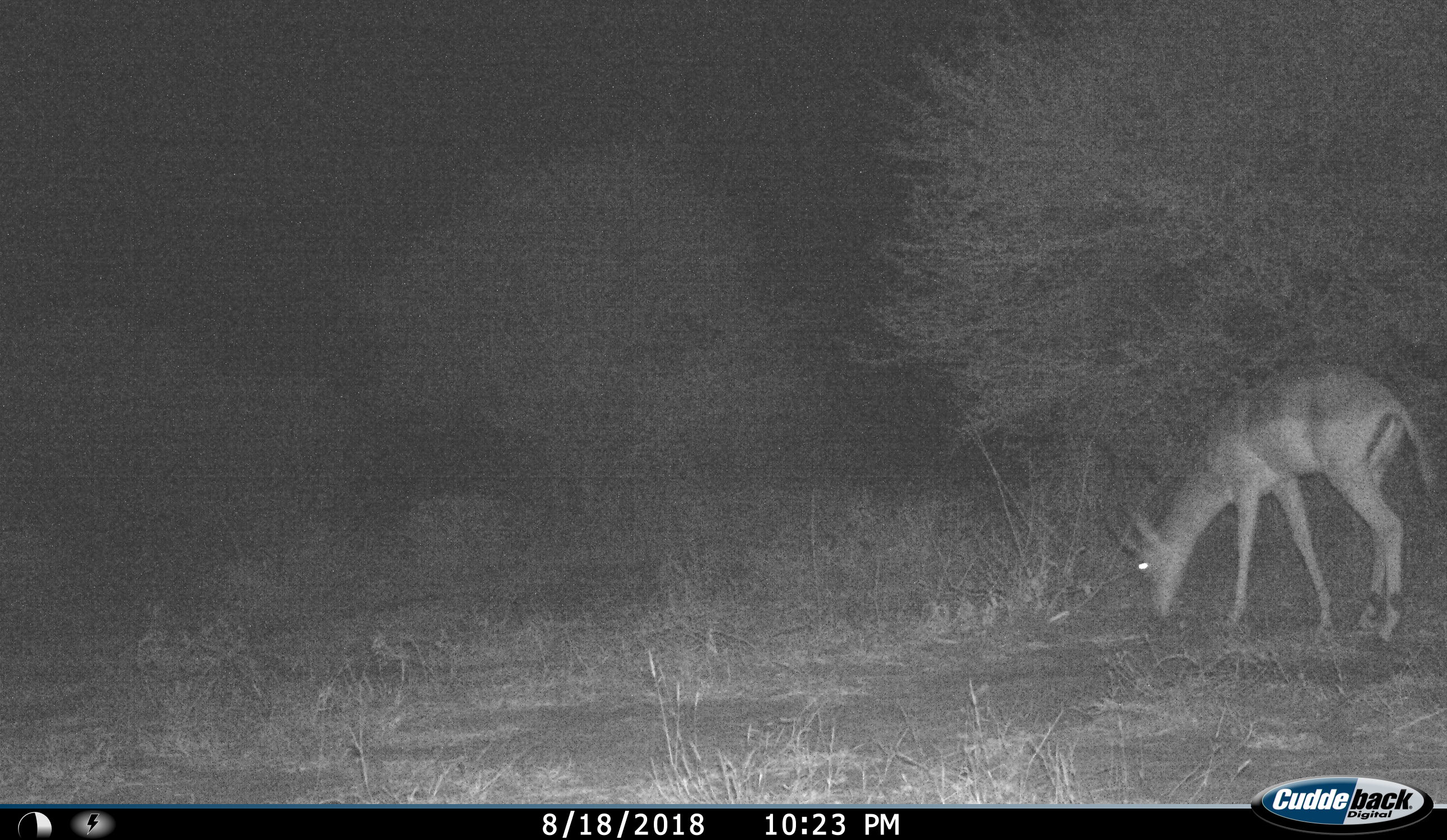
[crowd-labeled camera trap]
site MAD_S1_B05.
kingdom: Animalia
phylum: Chordata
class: Mammalia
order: Artiodactyla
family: Bovidae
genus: Aepyceros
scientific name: Aepyceros melampus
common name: impala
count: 1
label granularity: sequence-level